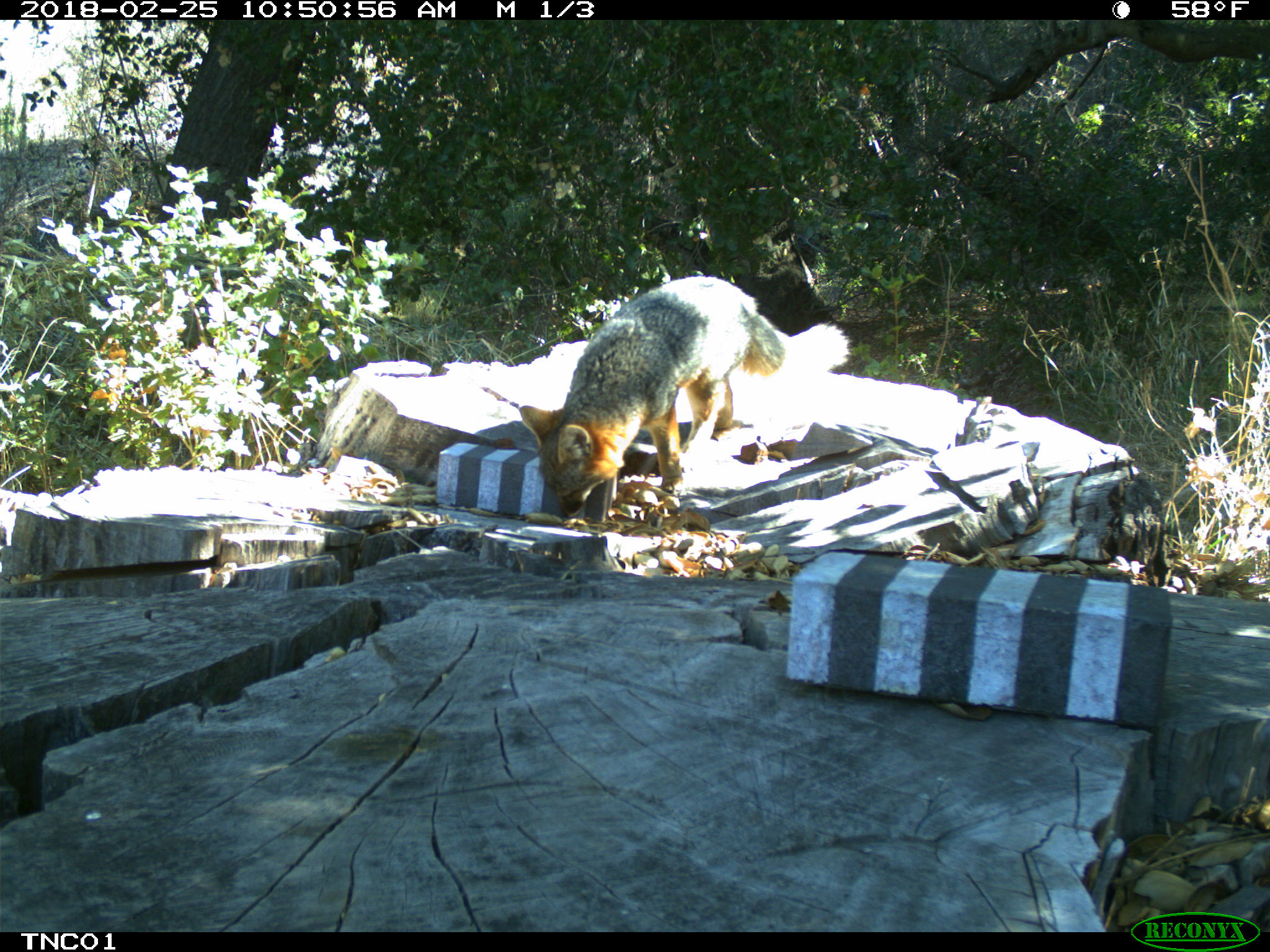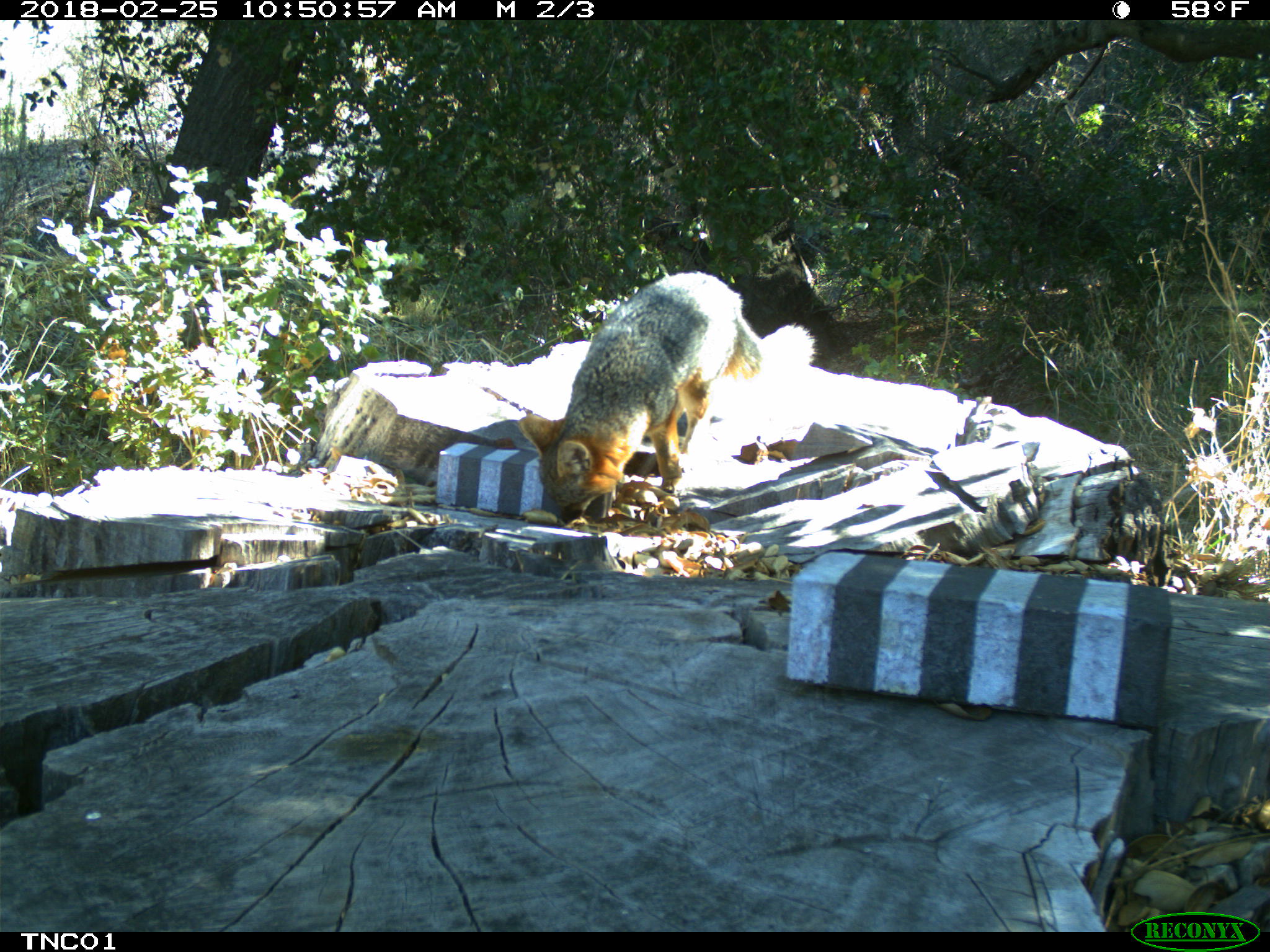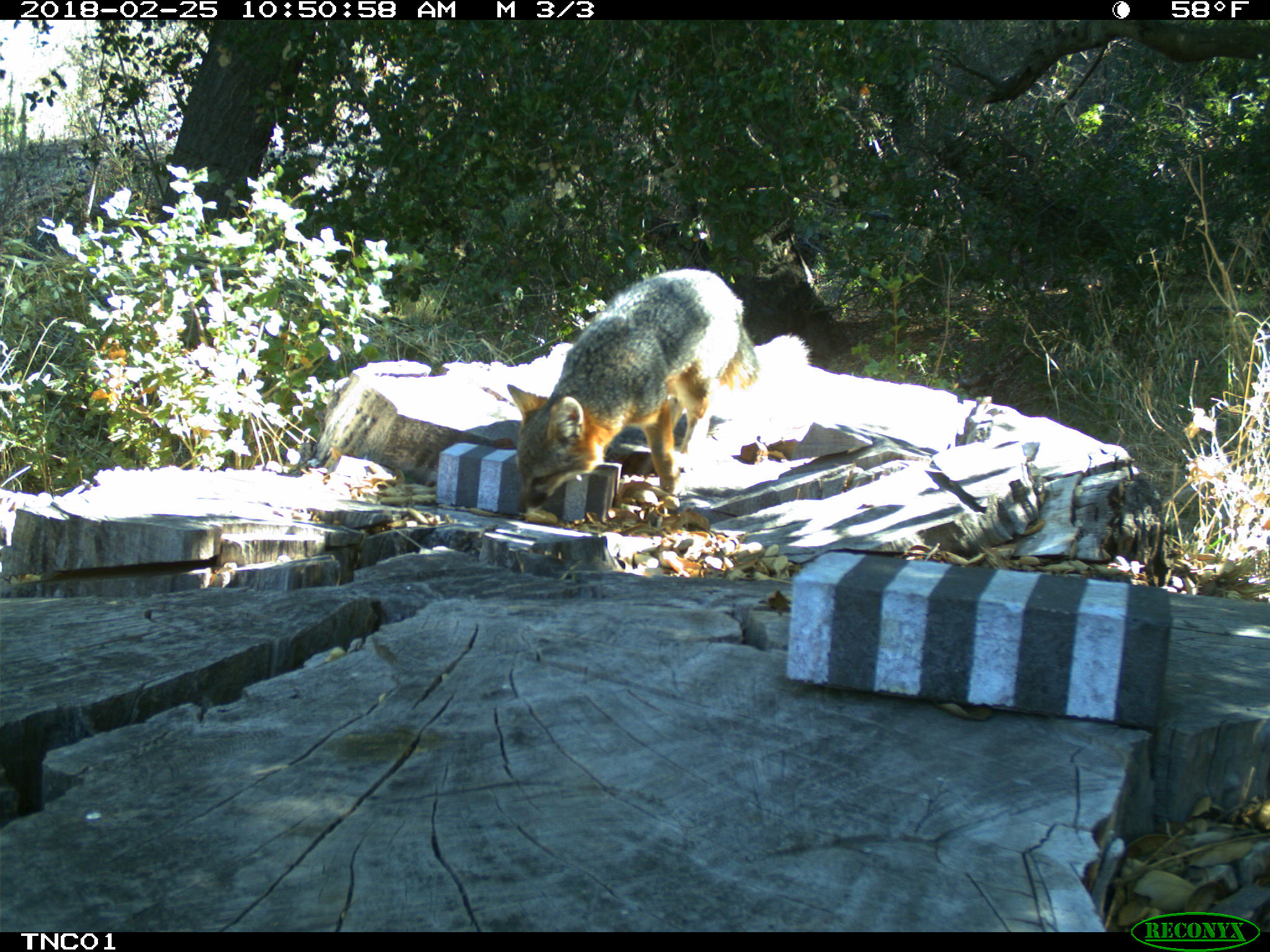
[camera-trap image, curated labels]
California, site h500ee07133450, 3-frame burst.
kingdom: Animalia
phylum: Chordata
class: Mammalia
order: Carnivora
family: Canidae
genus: Urocyon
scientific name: Urocyon littoralis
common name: island fox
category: fox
Fox (island fox) (Urocyon littoralis).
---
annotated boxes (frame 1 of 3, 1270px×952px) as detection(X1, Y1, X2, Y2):
fox: detection(517, 273, 851, 520)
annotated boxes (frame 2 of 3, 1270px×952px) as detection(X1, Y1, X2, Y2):
fox: detection(515, 268, 817, 524)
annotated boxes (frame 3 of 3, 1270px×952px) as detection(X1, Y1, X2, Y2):
fox: detection(506, 269, 812, 513)